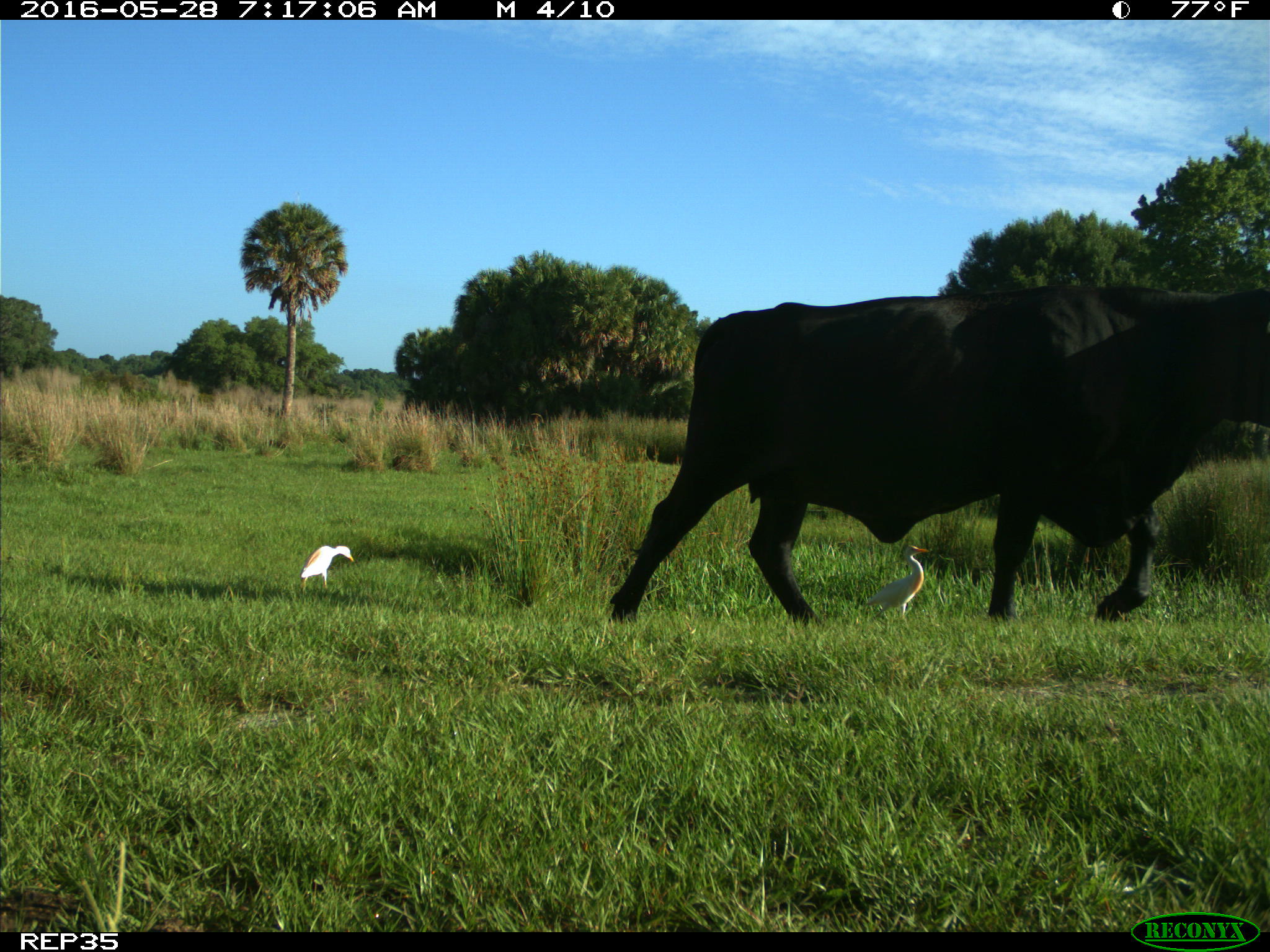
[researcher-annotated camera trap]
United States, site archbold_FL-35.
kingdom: Animalia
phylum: Chordata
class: Mammalia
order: Artiodactyla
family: Bovidae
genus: Bos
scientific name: Bos taurus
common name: domestic cow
Bos taurus (domestic cow).